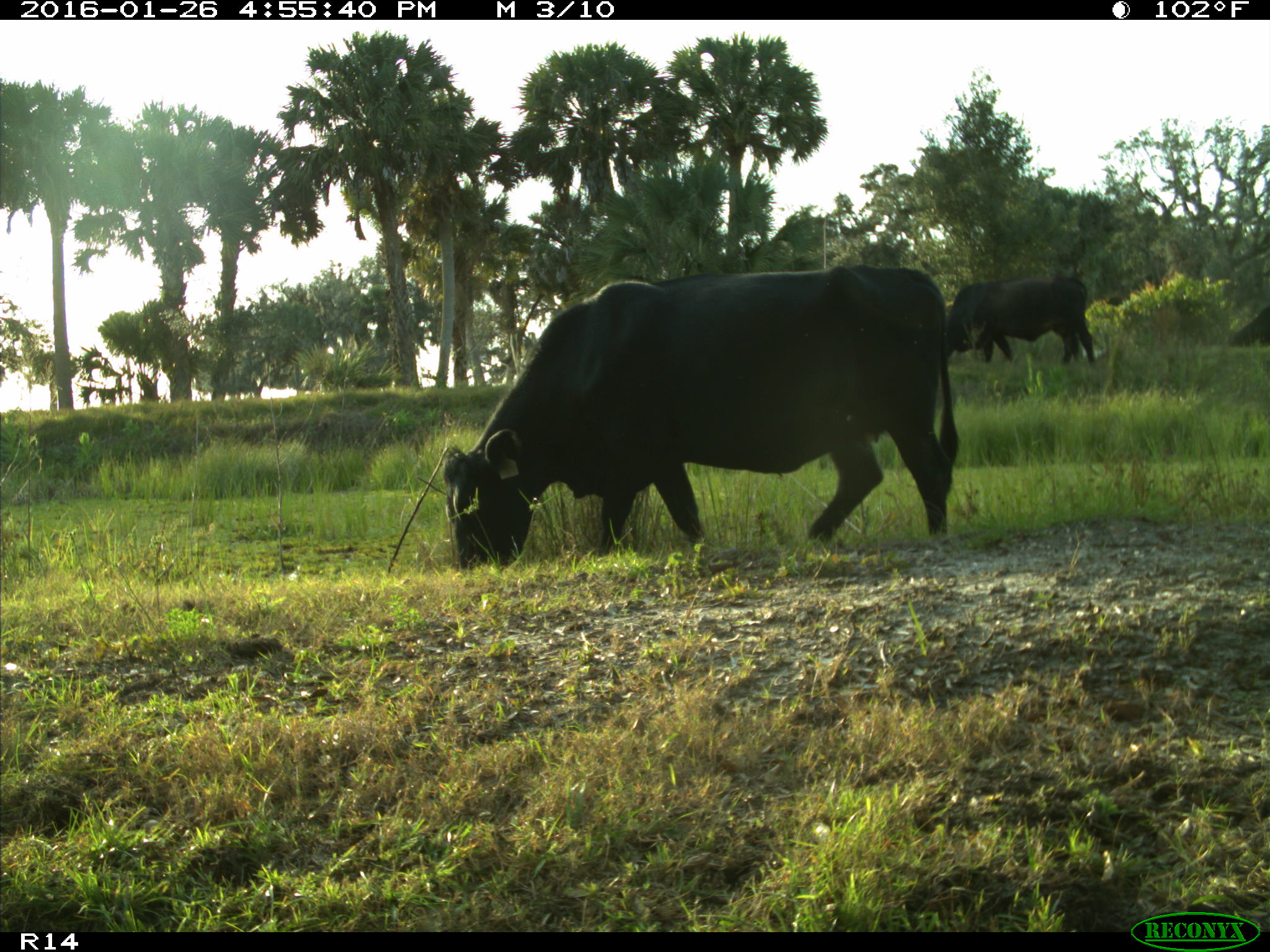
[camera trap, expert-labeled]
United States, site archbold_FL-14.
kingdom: Animalia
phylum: Chordata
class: Mammalia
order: Artiodactyla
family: Bovidae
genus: Bos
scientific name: Bos taurus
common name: domestic cow